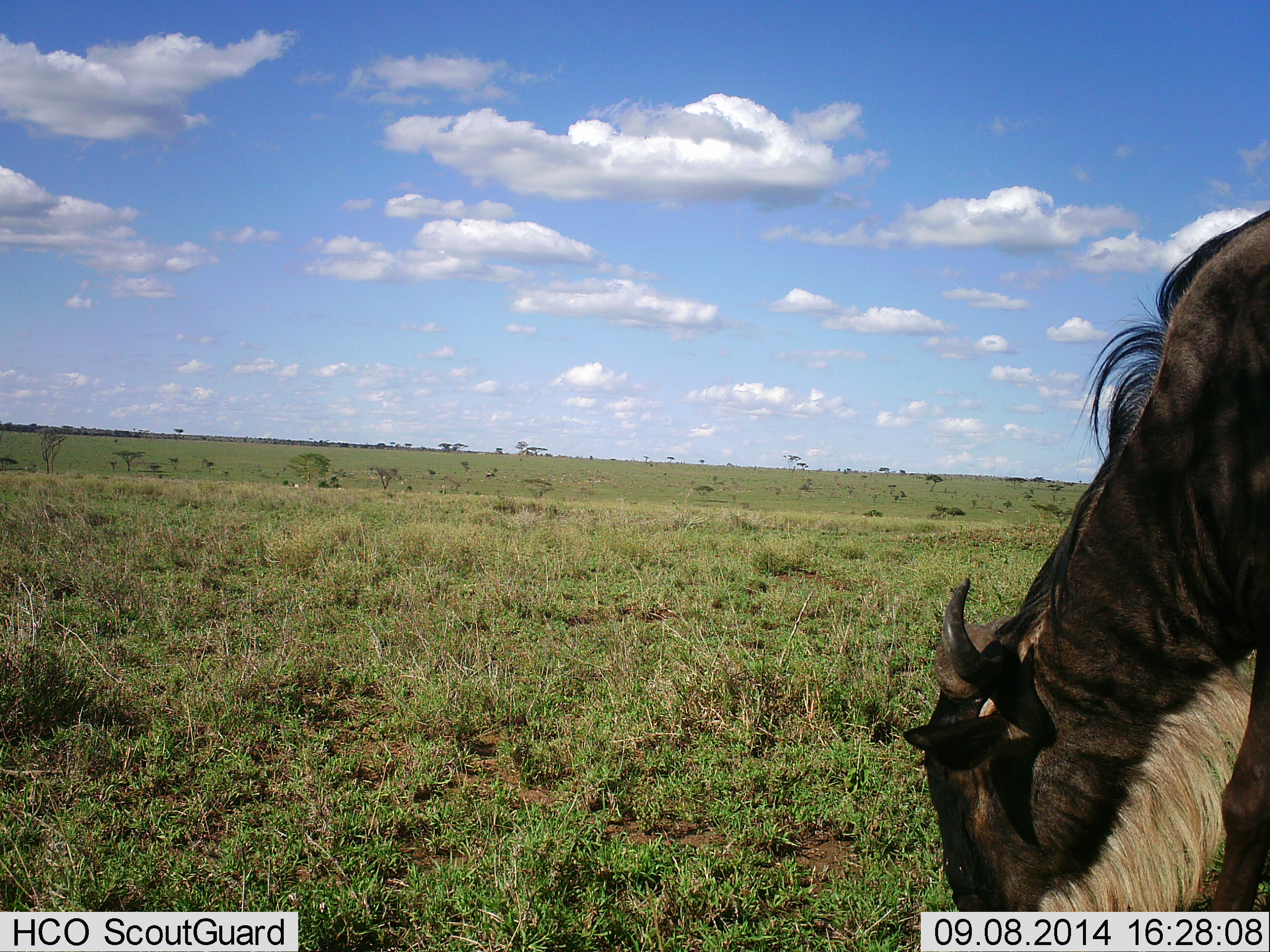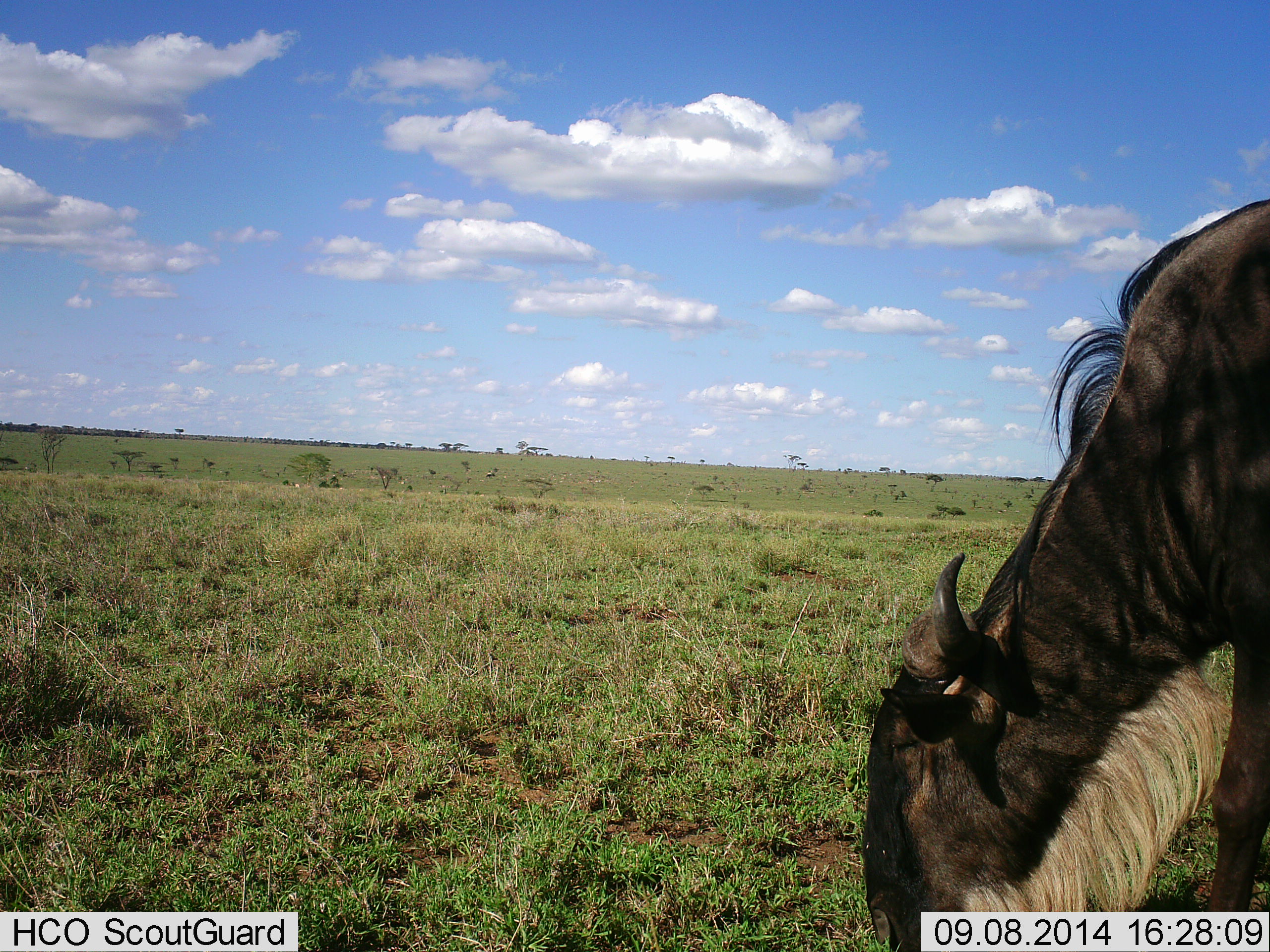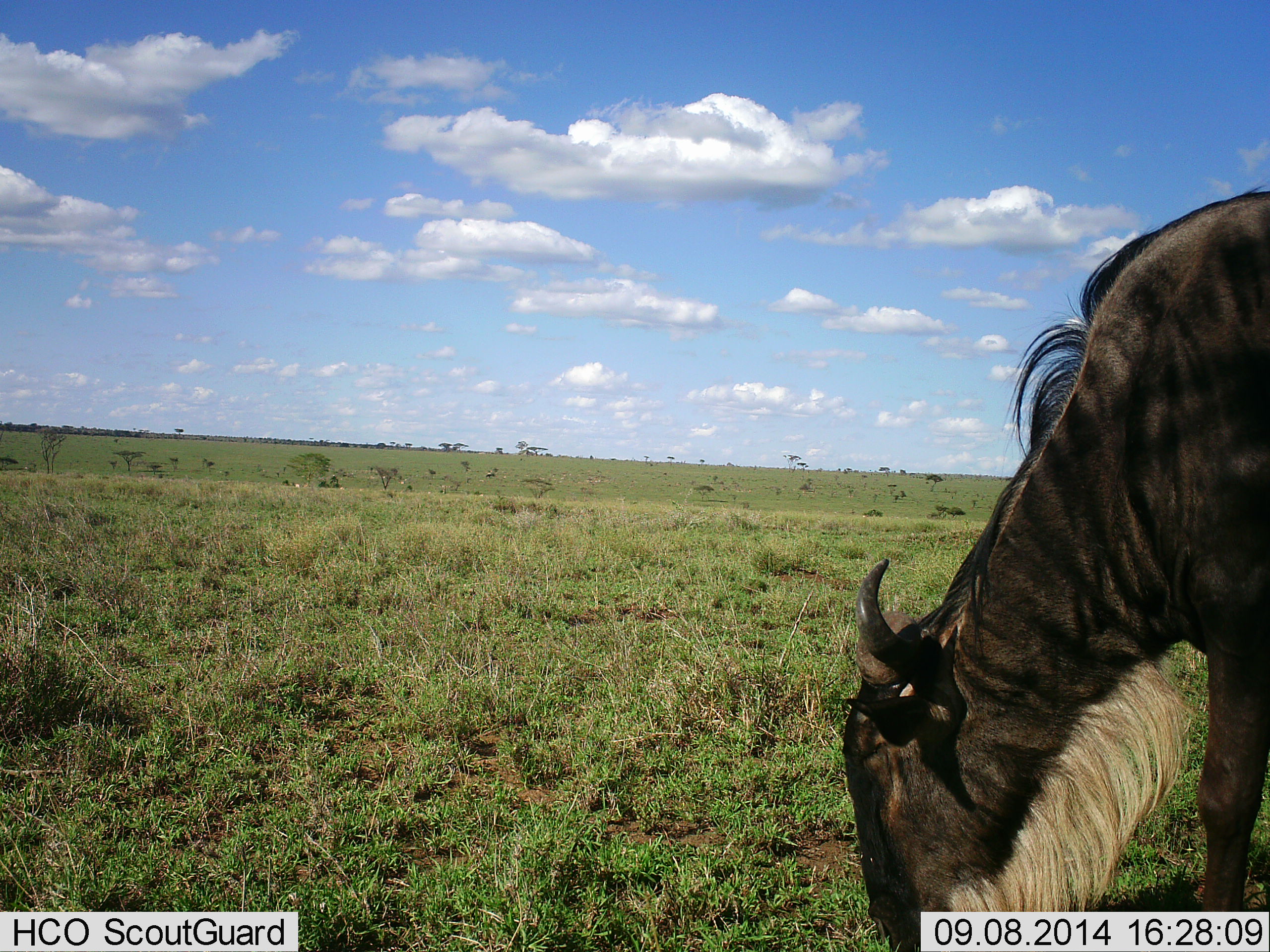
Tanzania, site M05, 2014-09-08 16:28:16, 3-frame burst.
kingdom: Animalia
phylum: Chordata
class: Mammalia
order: Artiodactyla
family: Bovidae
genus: Connochaetes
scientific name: Connochaetes taurinus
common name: blue wildebeest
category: wildebeest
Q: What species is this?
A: Wildebeest (blue wildebeest) (Connochaetes taurinus).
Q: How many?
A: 1.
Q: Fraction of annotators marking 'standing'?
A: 10%.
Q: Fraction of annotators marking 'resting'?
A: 0%.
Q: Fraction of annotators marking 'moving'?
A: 0%.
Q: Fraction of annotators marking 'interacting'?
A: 0%.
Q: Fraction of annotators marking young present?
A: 0%.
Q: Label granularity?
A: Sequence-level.